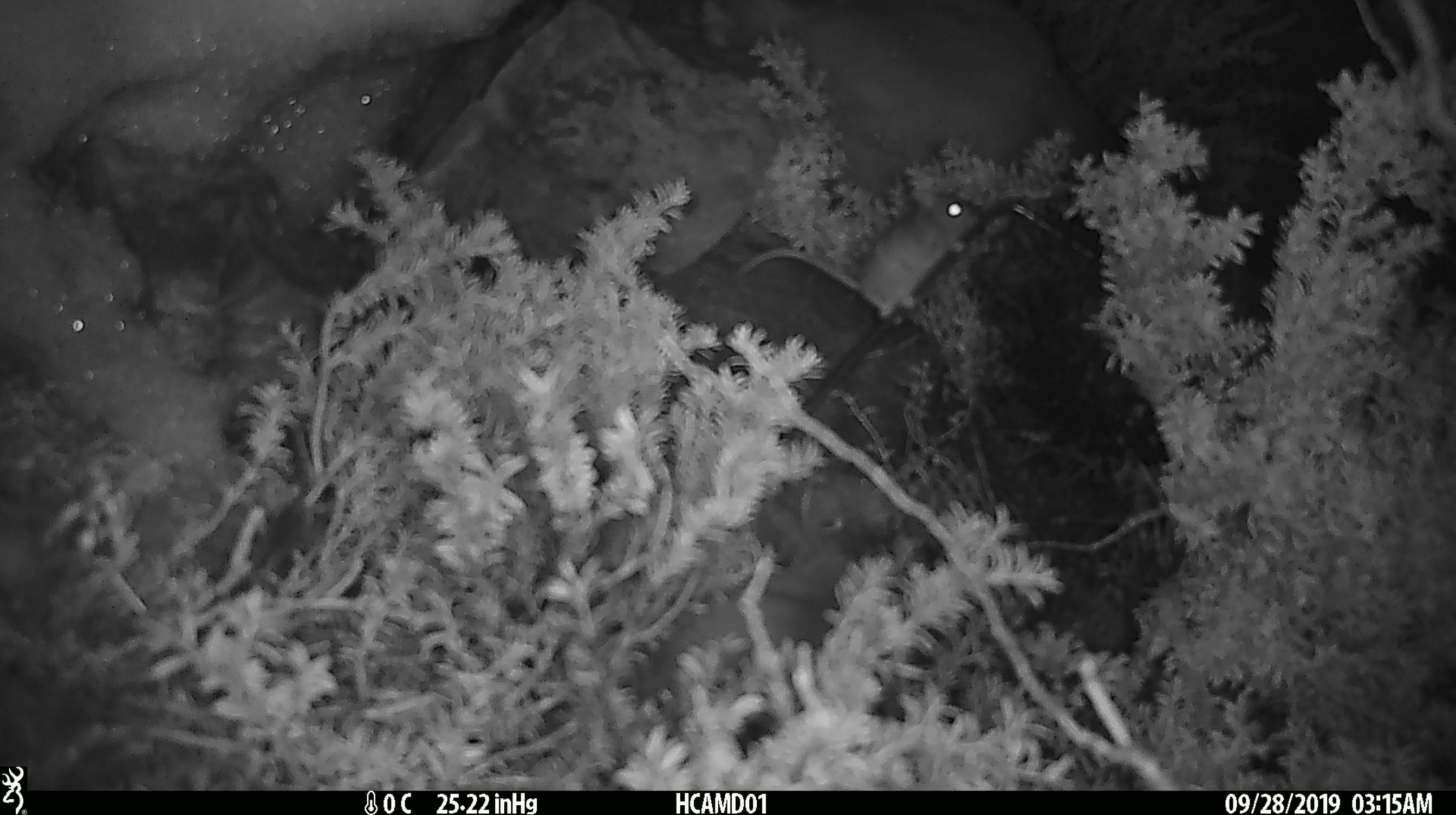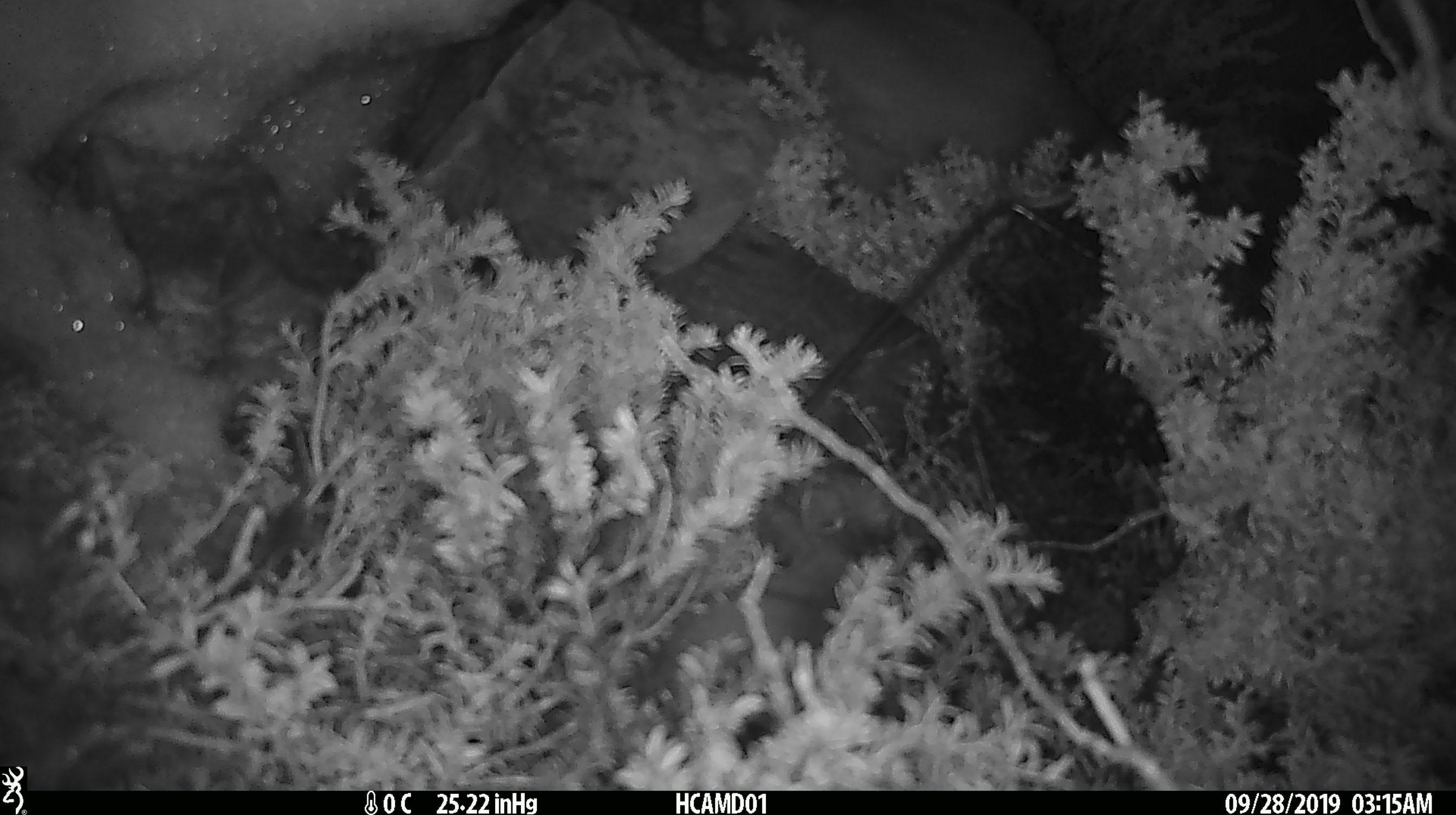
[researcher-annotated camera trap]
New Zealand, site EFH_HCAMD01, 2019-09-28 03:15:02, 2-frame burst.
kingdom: Animalia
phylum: Chordata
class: Mammalia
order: Rodentia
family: Muridae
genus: Mus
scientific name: Mus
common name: mouse